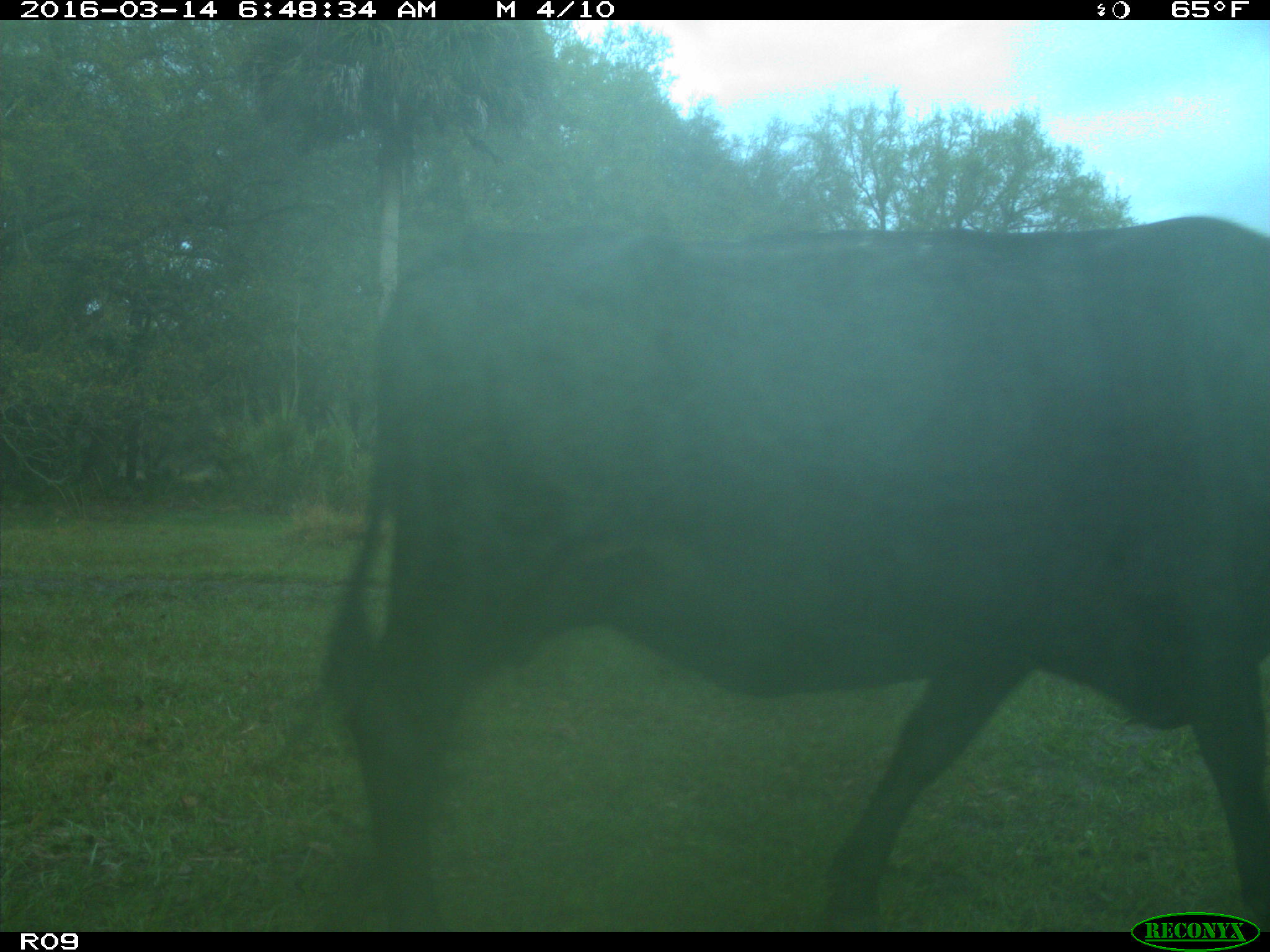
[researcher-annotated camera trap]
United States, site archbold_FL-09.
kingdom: Animalia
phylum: Chordata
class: Mammalia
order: Artiodactyla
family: Bovidae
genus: Bos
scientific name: Bos taurus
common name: domestic cow